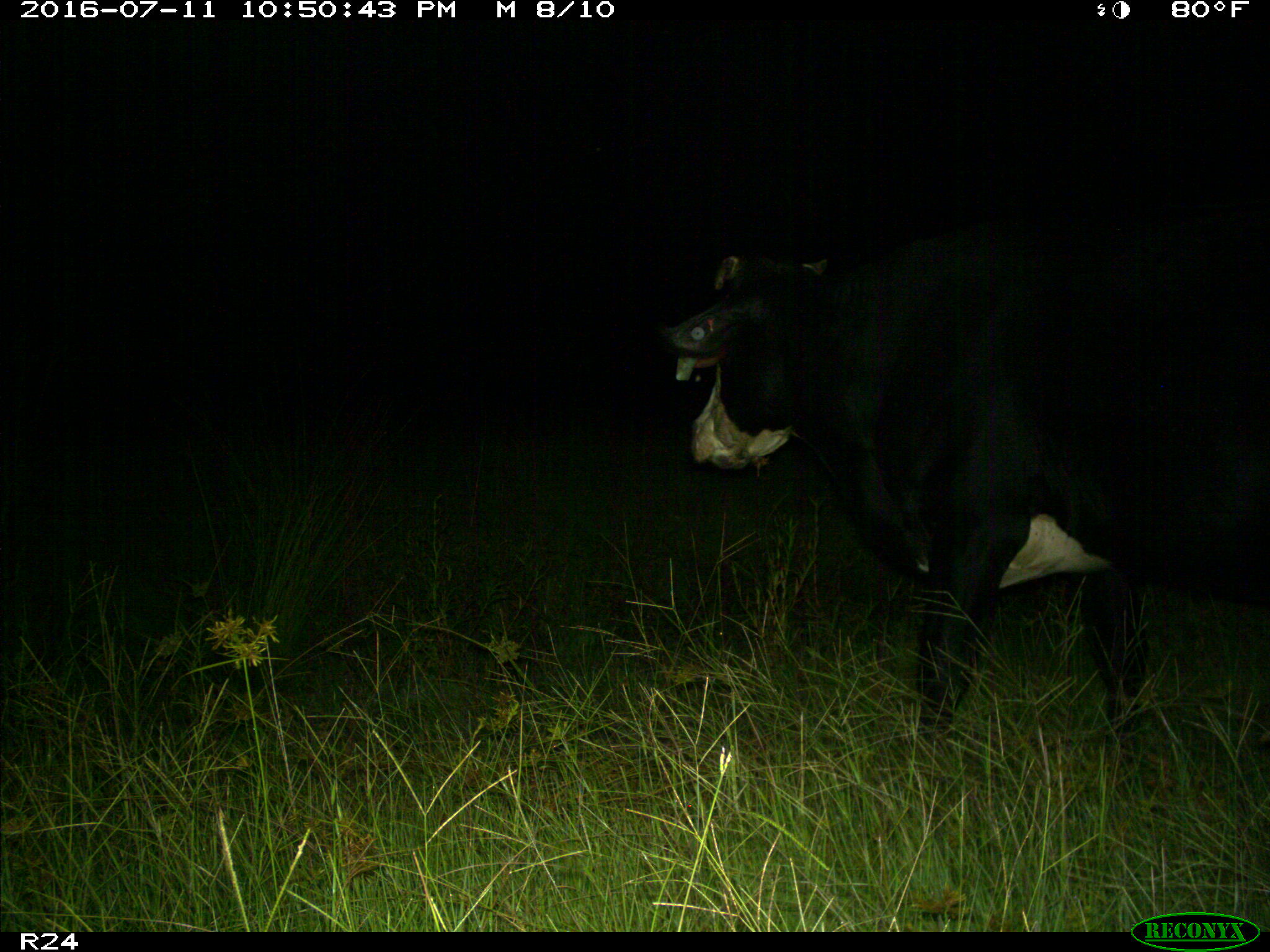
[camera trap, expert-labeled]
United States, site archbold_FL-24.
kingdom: Animalia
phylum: Chordata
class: Mammalia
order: Artiodactyla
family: Bovidae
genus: Bos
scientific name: Bos taurus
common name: domestic cow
Bos taurus (domestic cow).